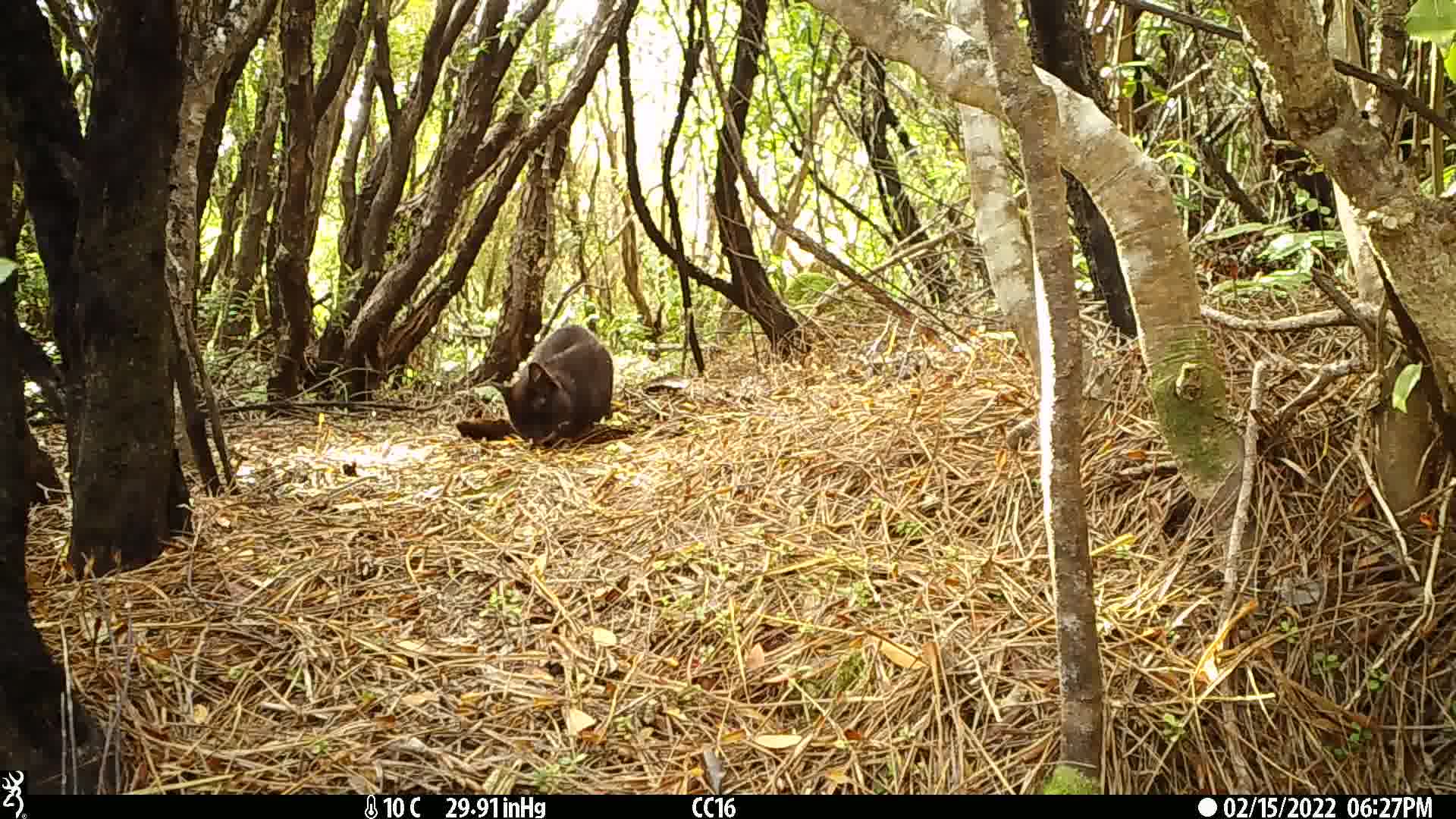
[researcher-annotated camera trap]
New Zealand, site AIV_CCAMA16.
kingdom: Animalia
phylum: Chordata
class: Mammalia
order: Carnivora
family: Felidae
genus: Felis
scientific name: Felis catus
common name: domestic cat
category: cat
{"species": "cat (domestic cat) (Felis catus)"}